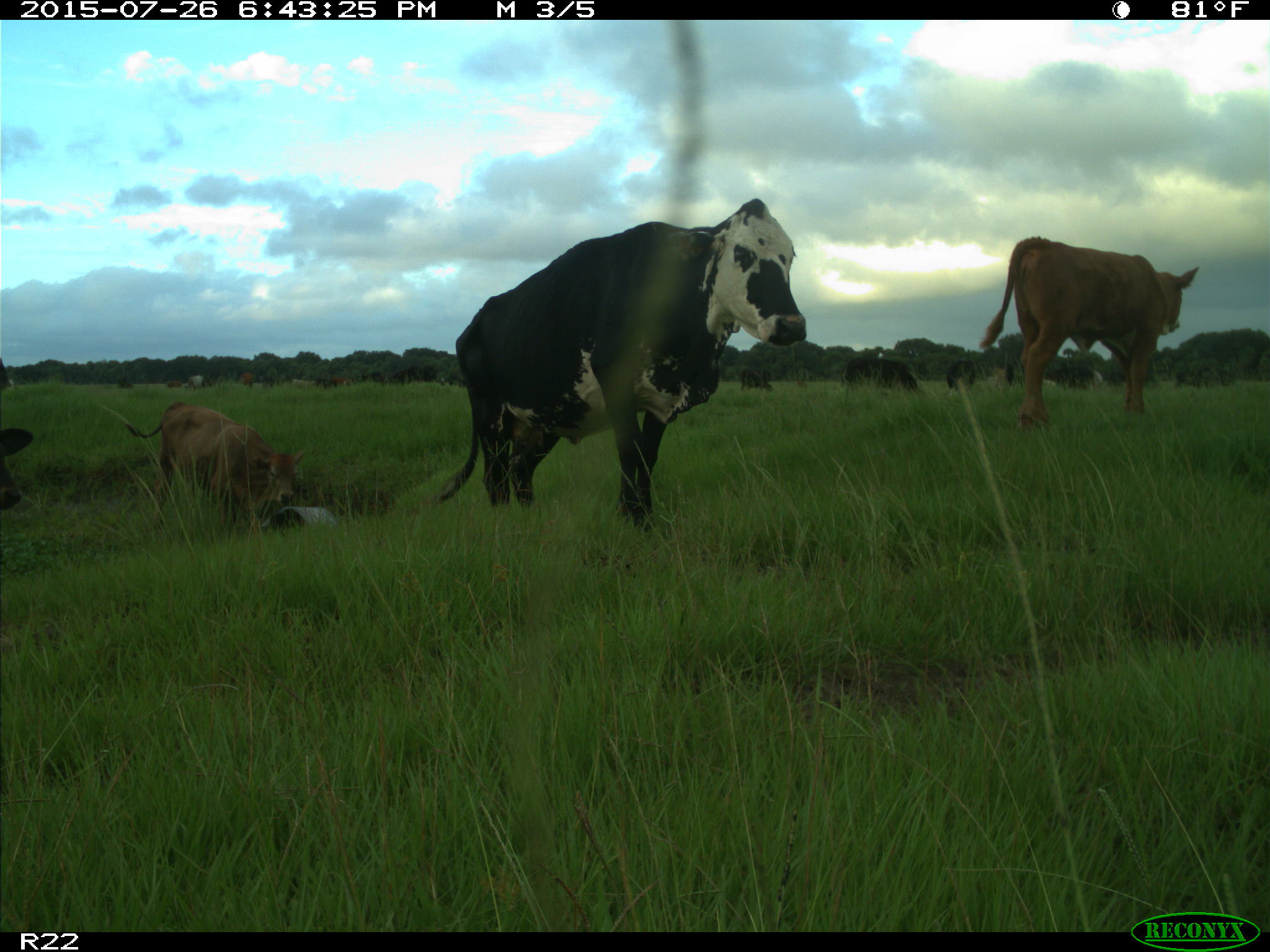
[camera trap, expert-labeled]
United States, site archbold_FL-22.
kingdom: Animalia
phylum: Chordata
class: Mammalia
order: Artiodactyla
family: Bovidae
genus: Bos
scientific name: Bos taurus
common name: domestic cow